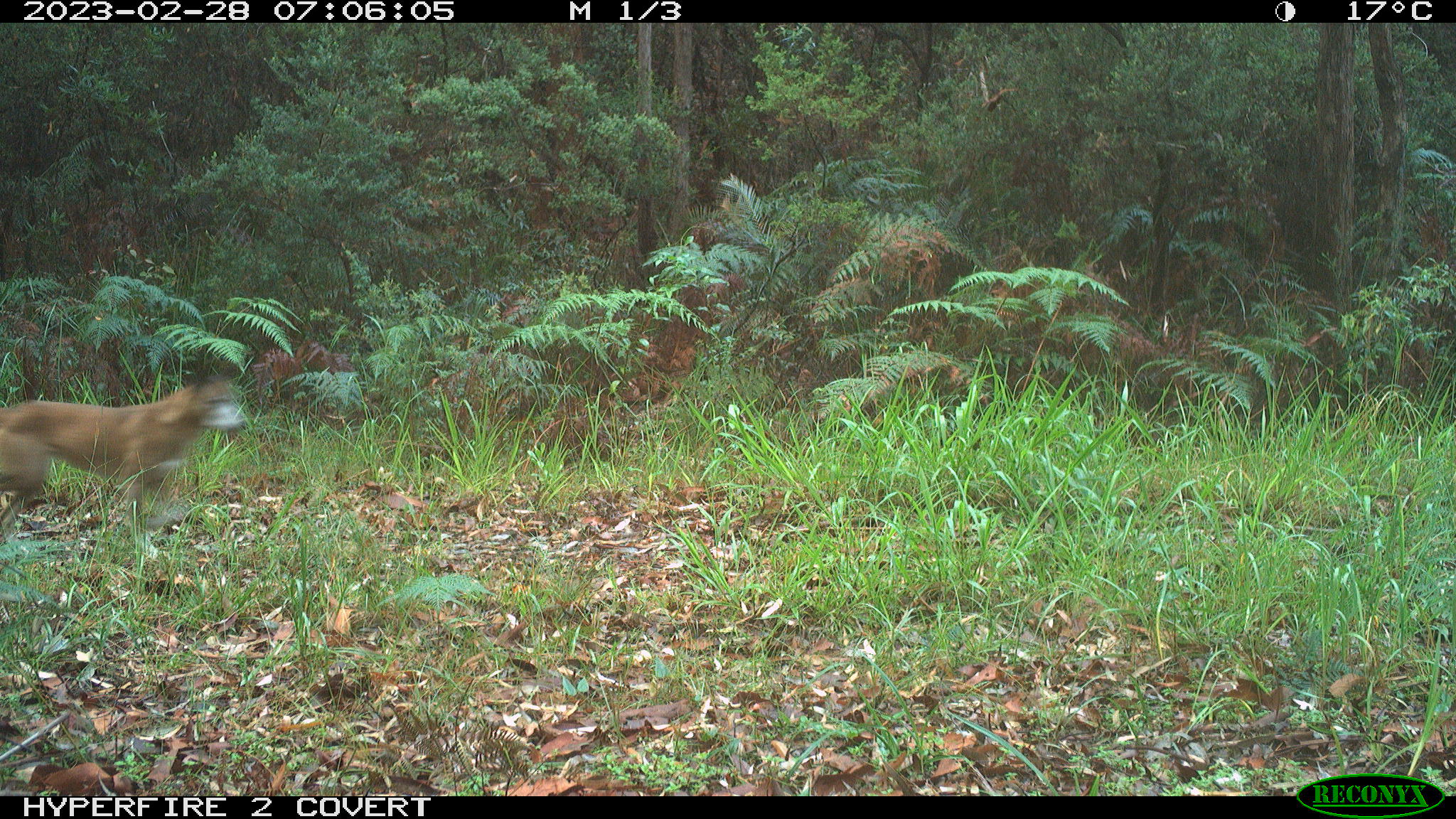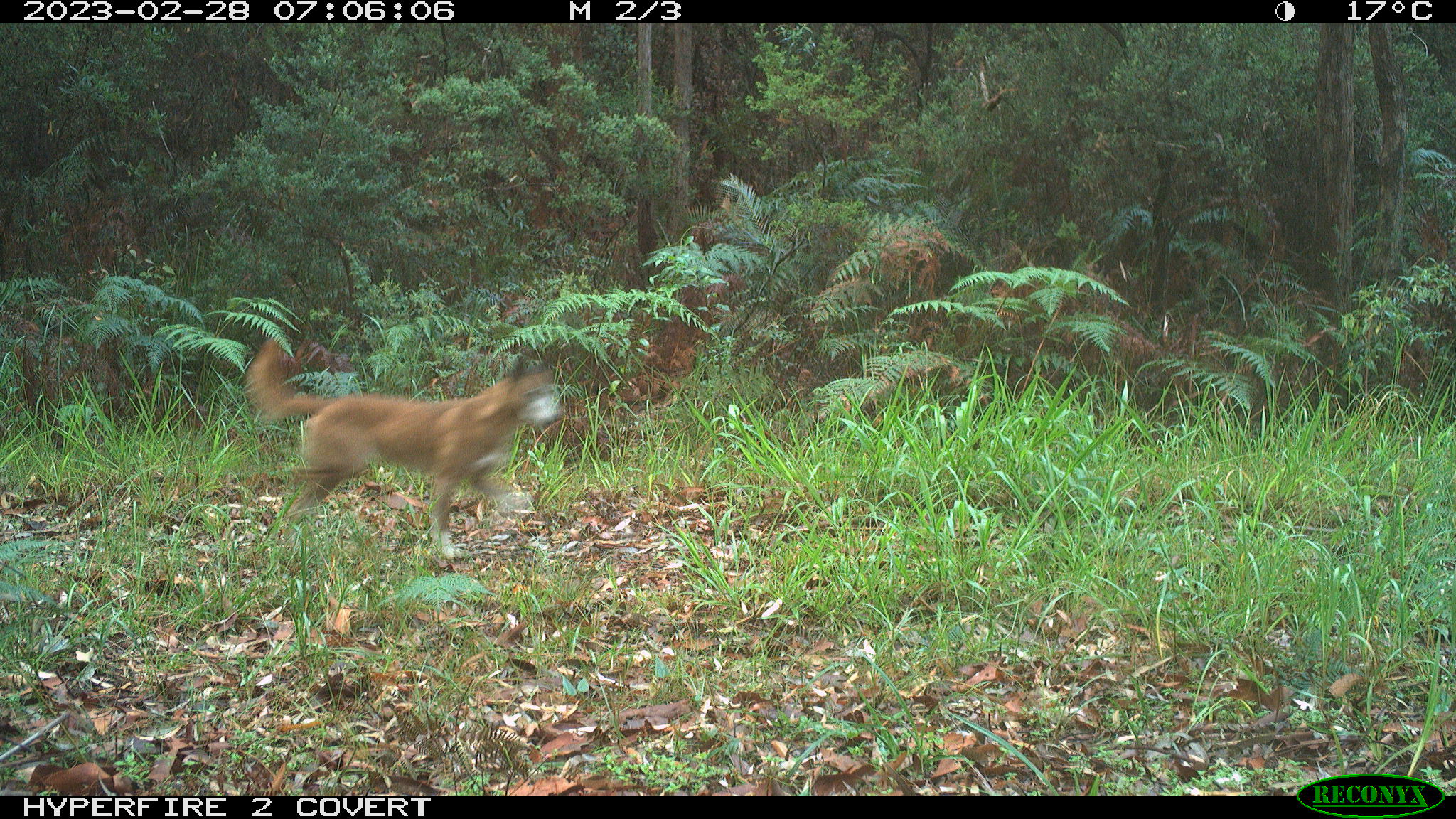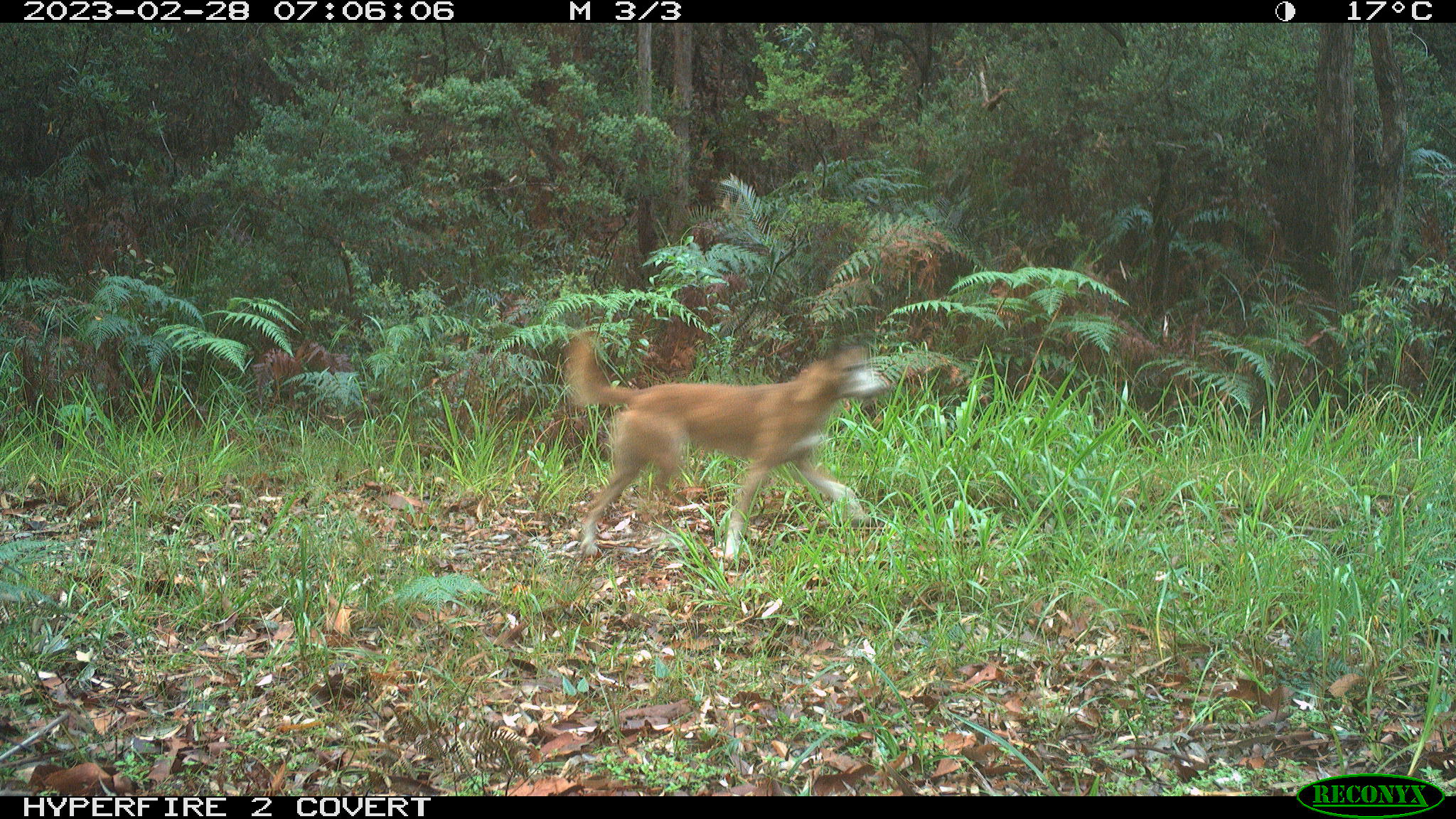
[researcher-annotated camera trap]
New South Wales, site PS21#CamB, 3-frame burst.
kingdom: Animalia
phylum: Chordata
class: Mammalia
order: Carnivora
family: Canidae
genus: Canis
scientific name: Canis familiaris dingo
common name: dingo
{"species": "dingo (Canis familiaris dingo)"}